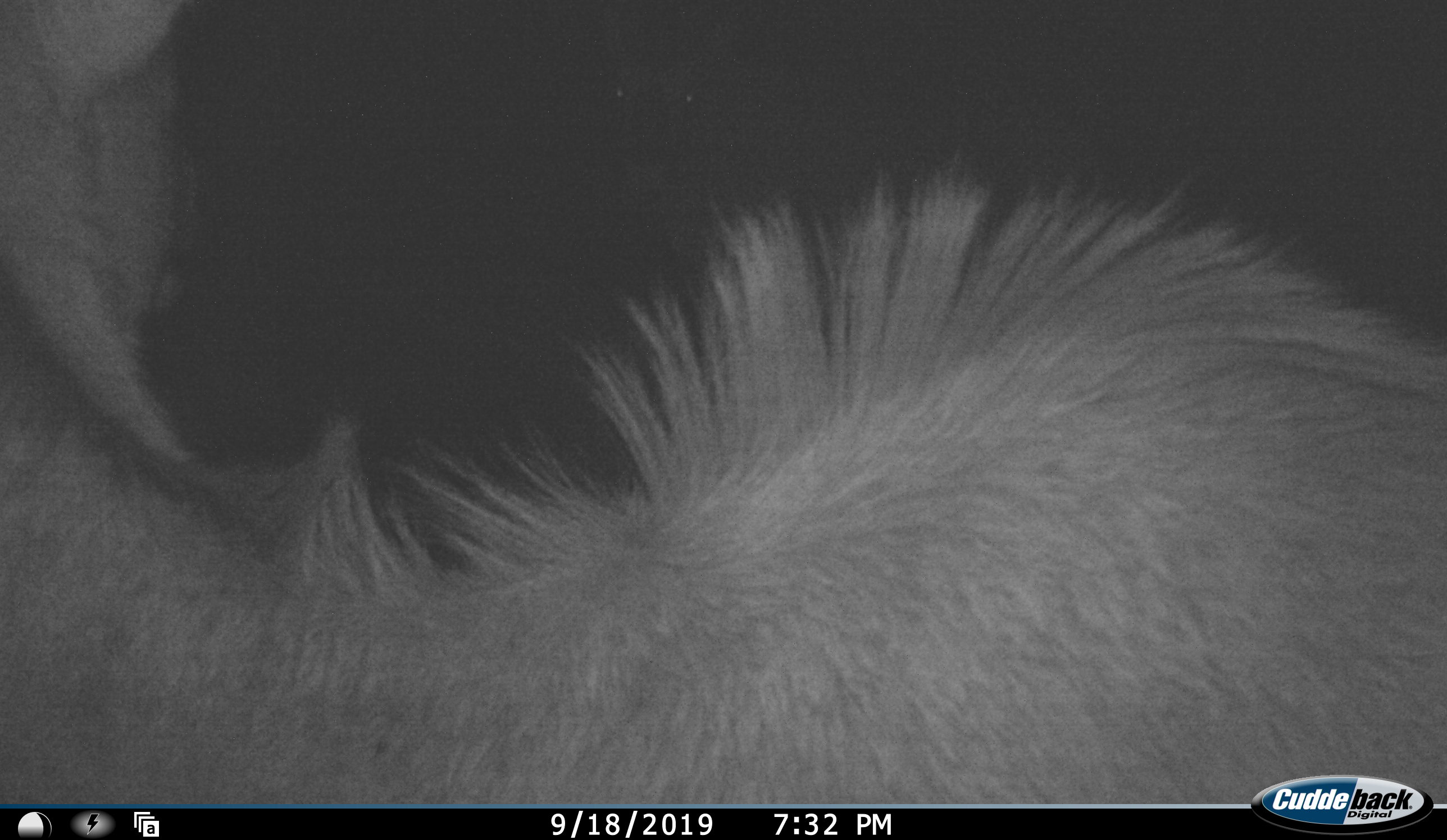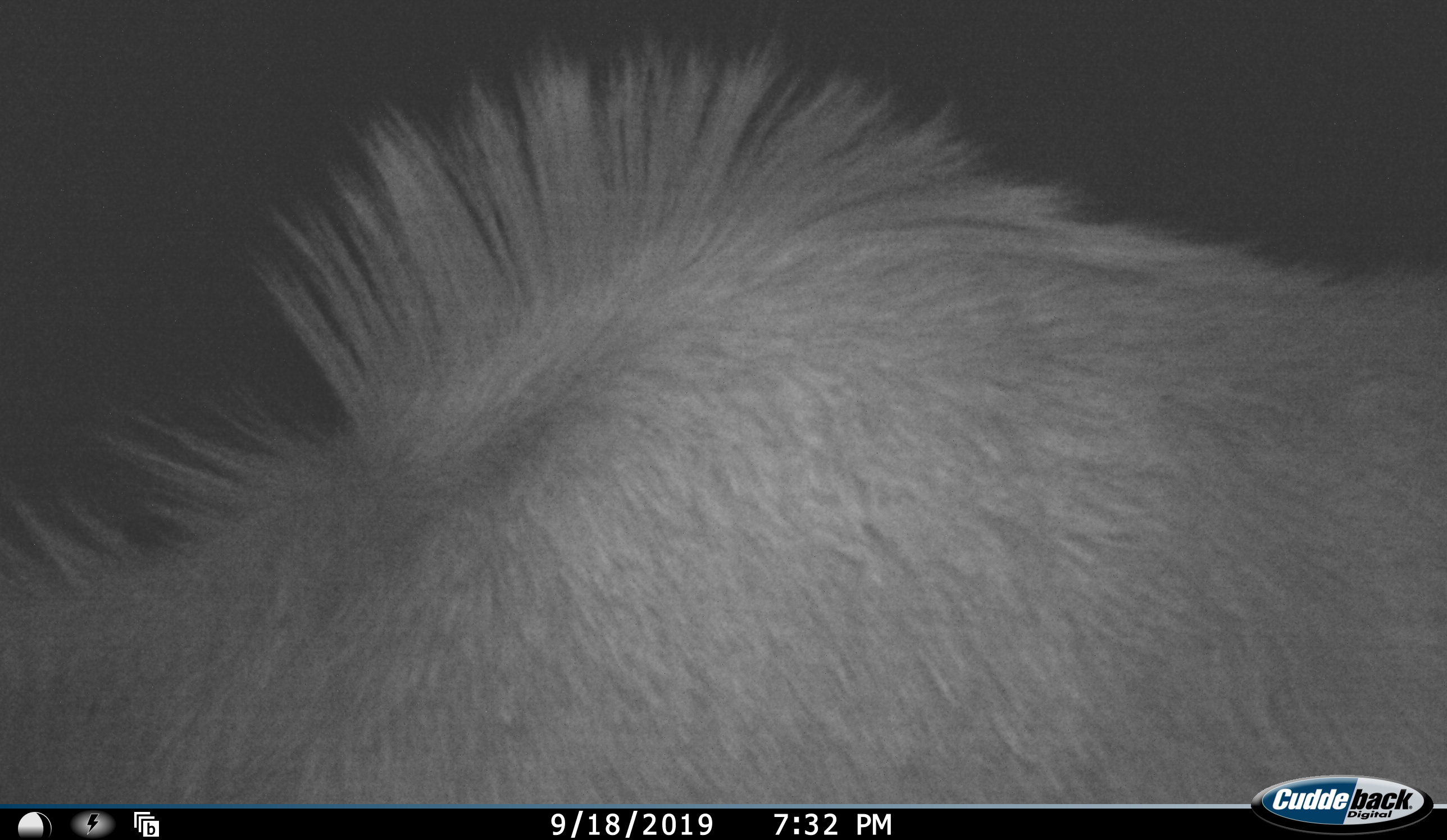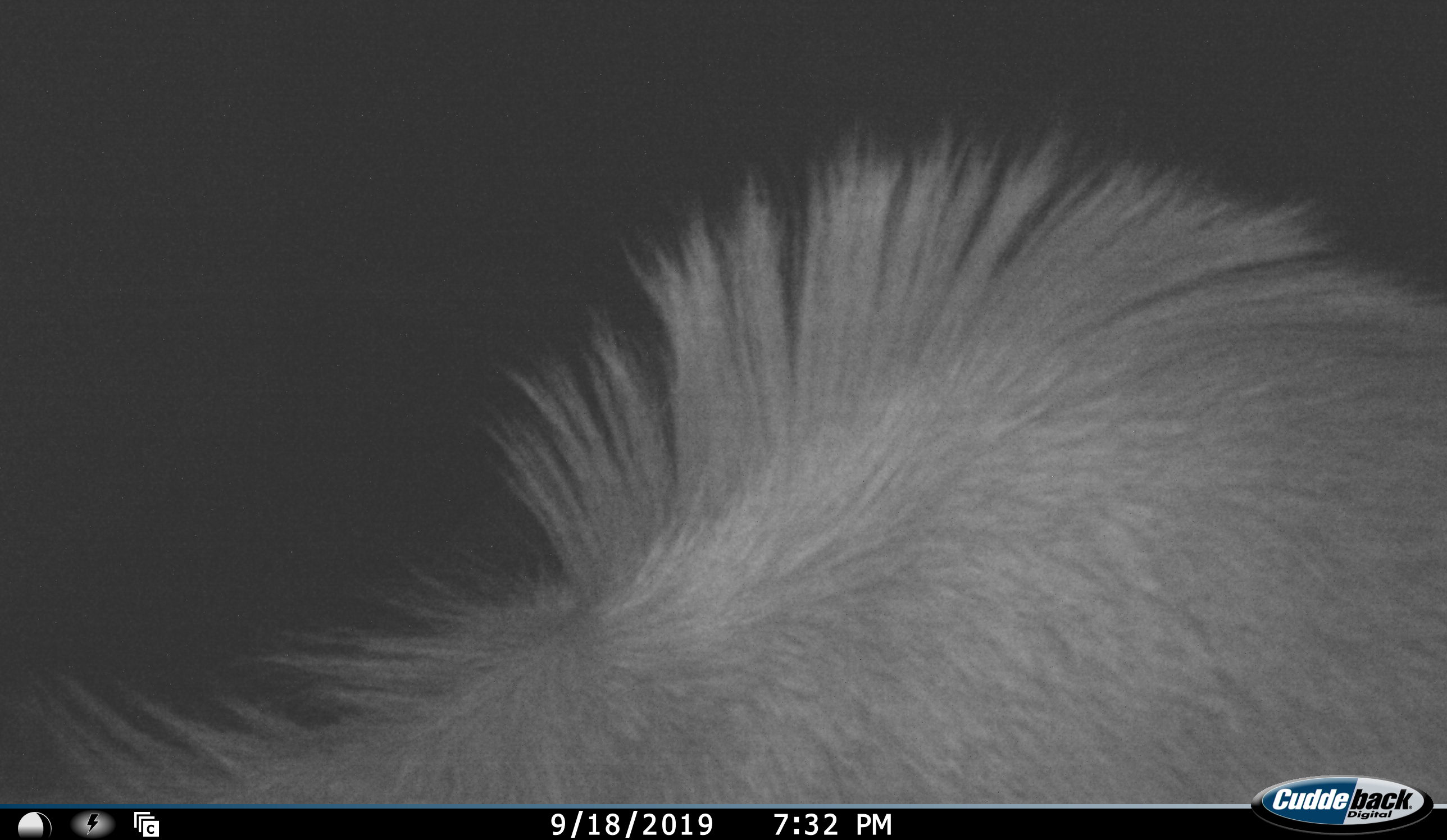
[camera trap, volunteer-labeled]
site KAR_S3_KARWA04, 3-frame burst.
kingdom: Animalia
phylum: Chordata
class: Mammalia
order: Artiodactyla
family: Bovidae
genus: Tragelaphus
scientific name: Tragelaphus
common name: kudu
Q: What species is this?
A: Kudu (Tragelaphus).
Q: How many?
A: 1.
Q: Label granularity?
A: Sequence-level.